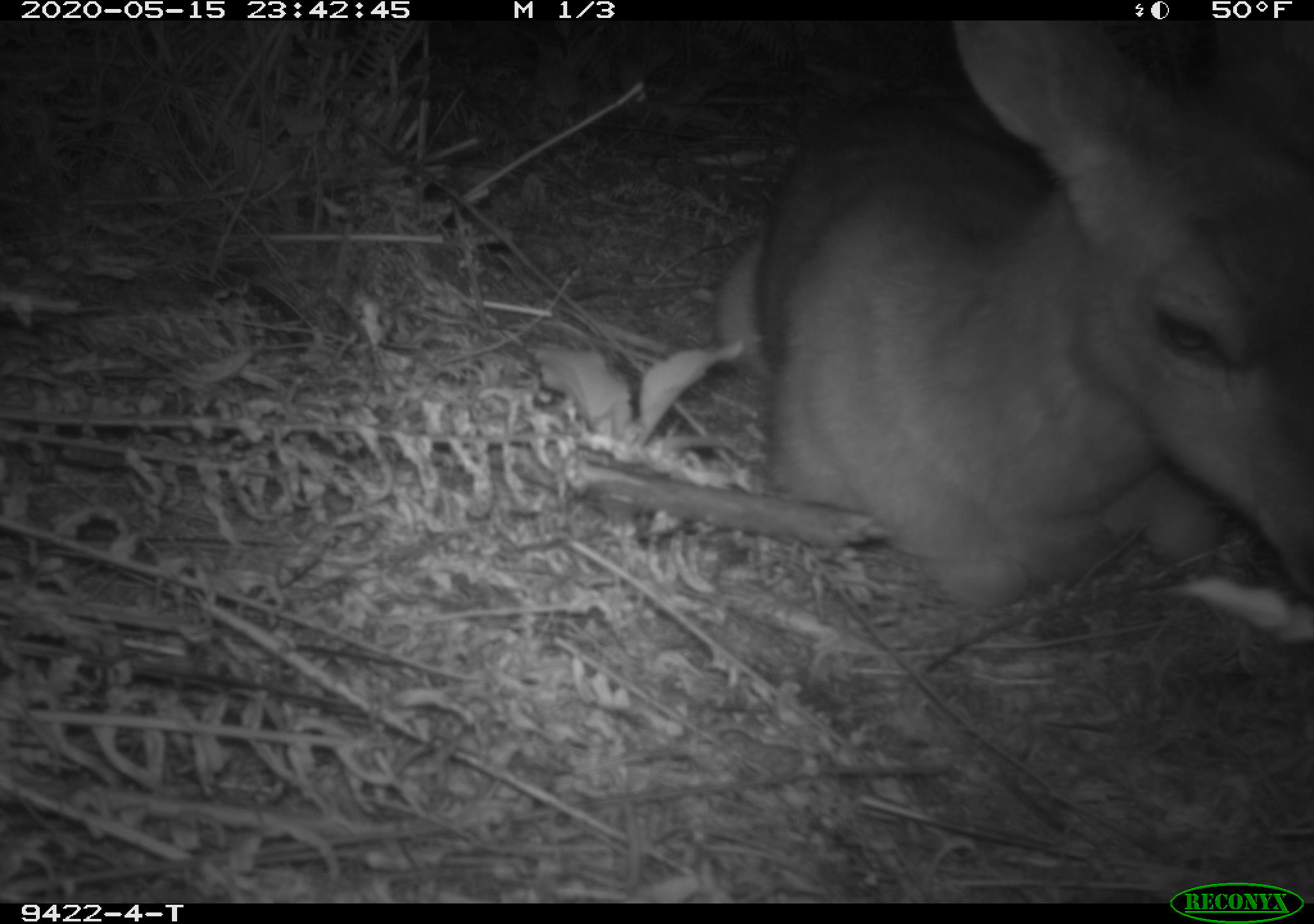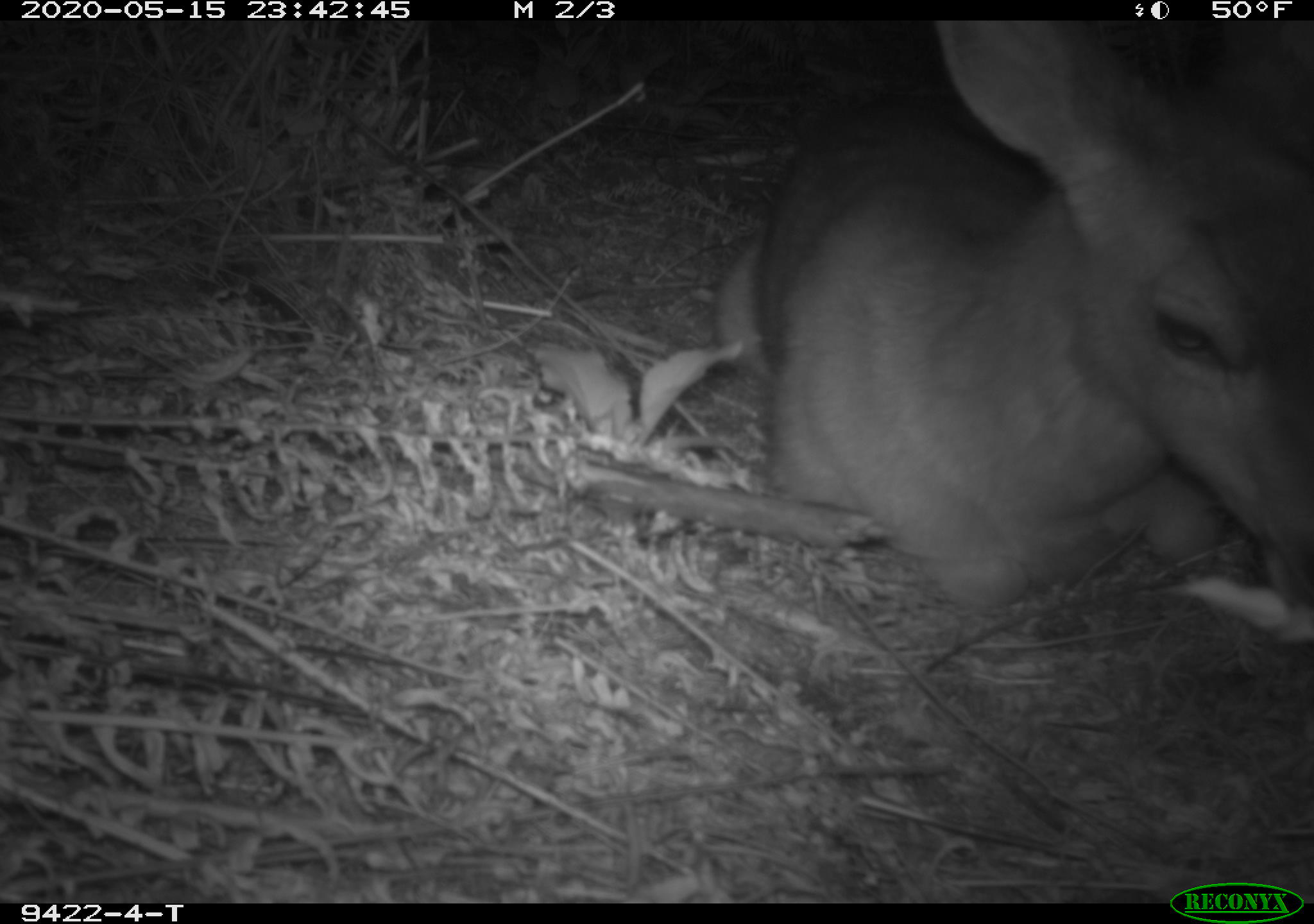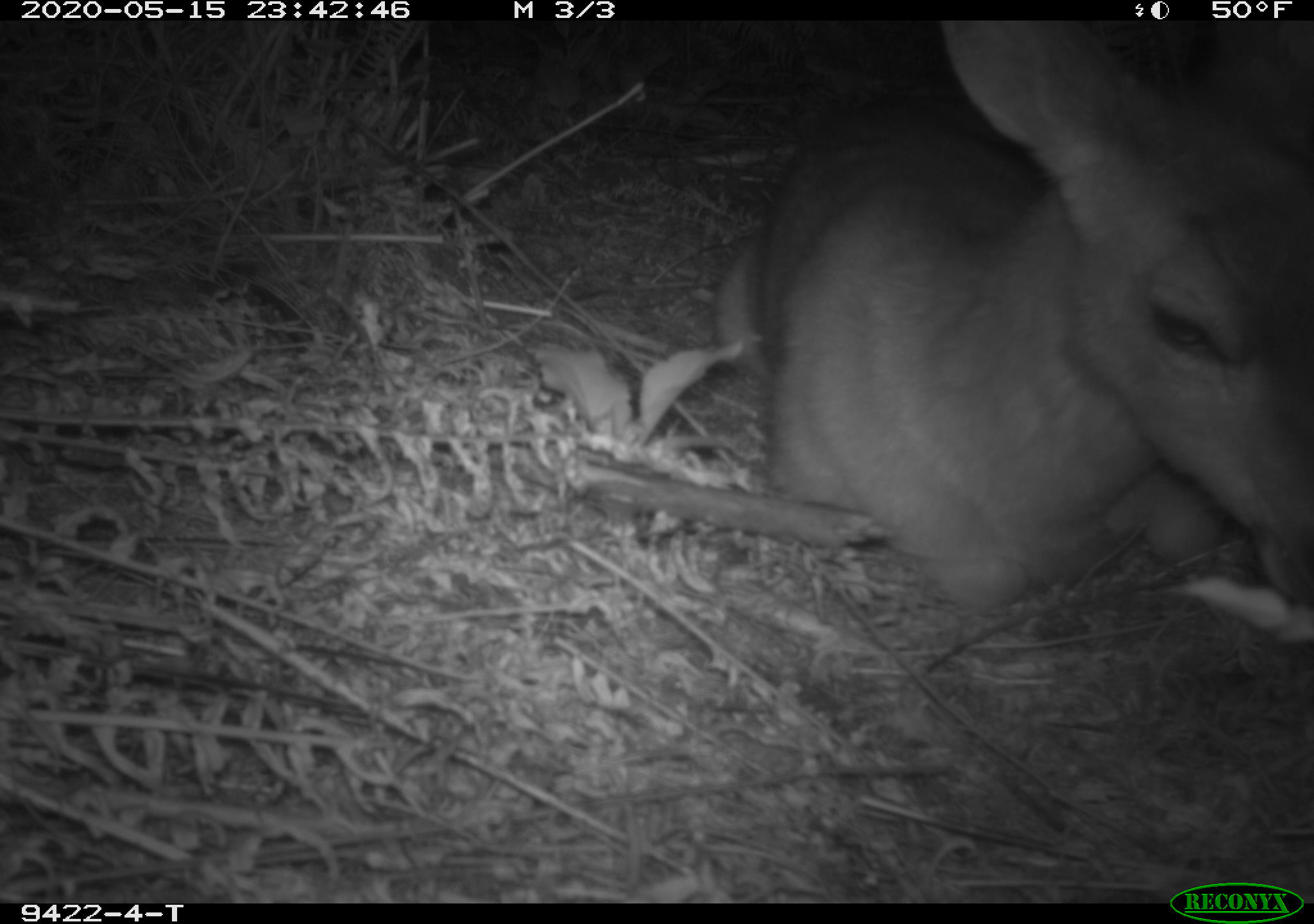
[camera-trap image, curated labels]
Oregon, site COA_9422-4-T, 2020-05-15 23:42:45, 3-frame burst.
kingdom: Animalia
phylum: Chordata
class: Mammalia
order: Artiodactyla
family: Cervidae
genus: Odocoileus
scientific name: Odocoileus hemionus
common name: black-tailed deer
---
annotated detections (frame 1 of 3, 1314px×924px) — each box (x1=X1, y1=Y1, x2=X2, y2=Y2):
black-tailed deer: (x1=691, y1=28, x2=1309, y2=623)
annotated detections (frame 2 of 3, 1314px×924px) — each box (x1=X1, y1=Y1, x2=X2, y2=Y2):
black-tailed deer: (x1=698, y1=26, x2=1309, y2=621)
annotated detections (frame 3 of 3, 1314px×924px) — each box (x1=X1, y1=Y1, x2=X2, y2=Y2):
black-tailed deer: (x1=702, y1=28, x2=1307, y2=621)